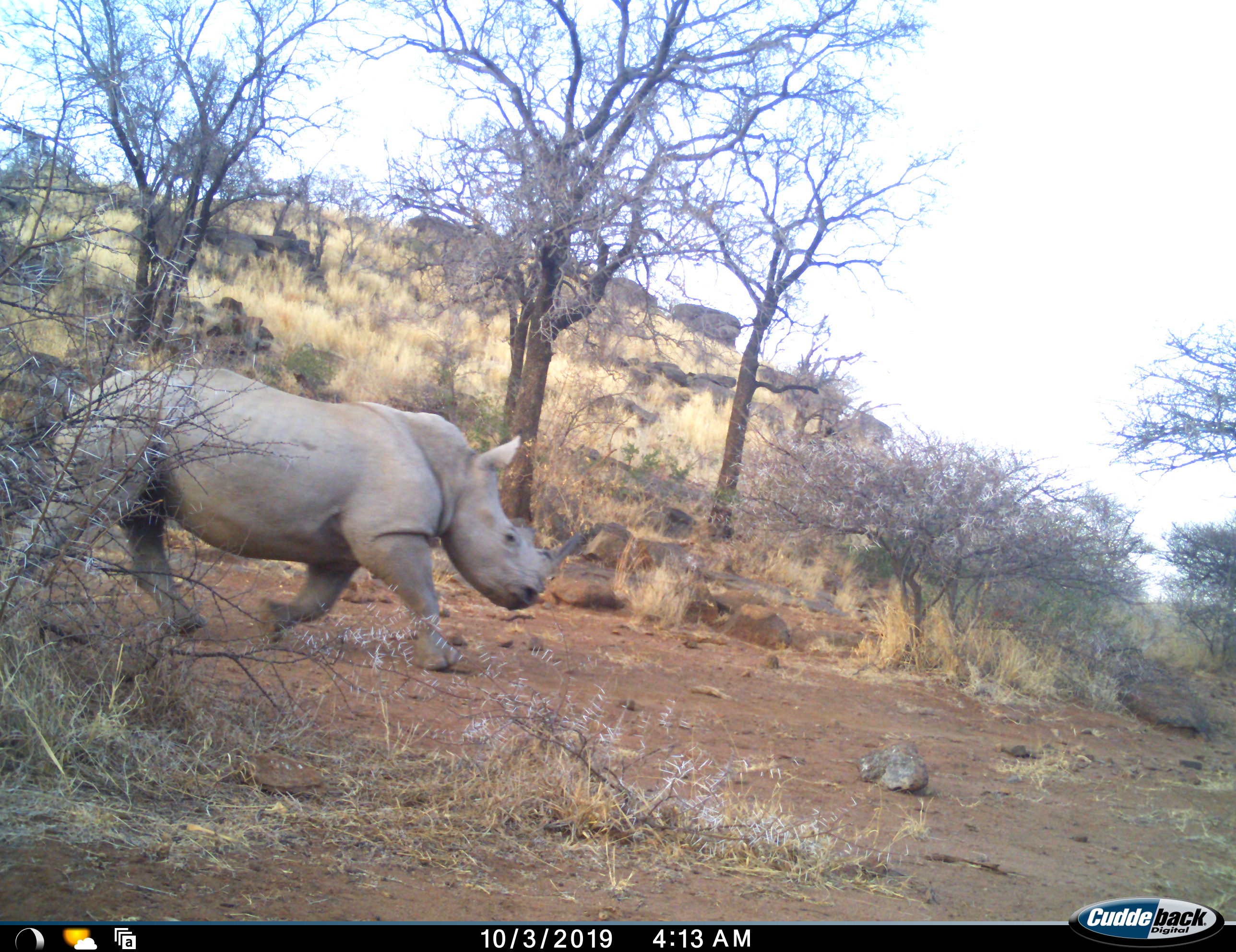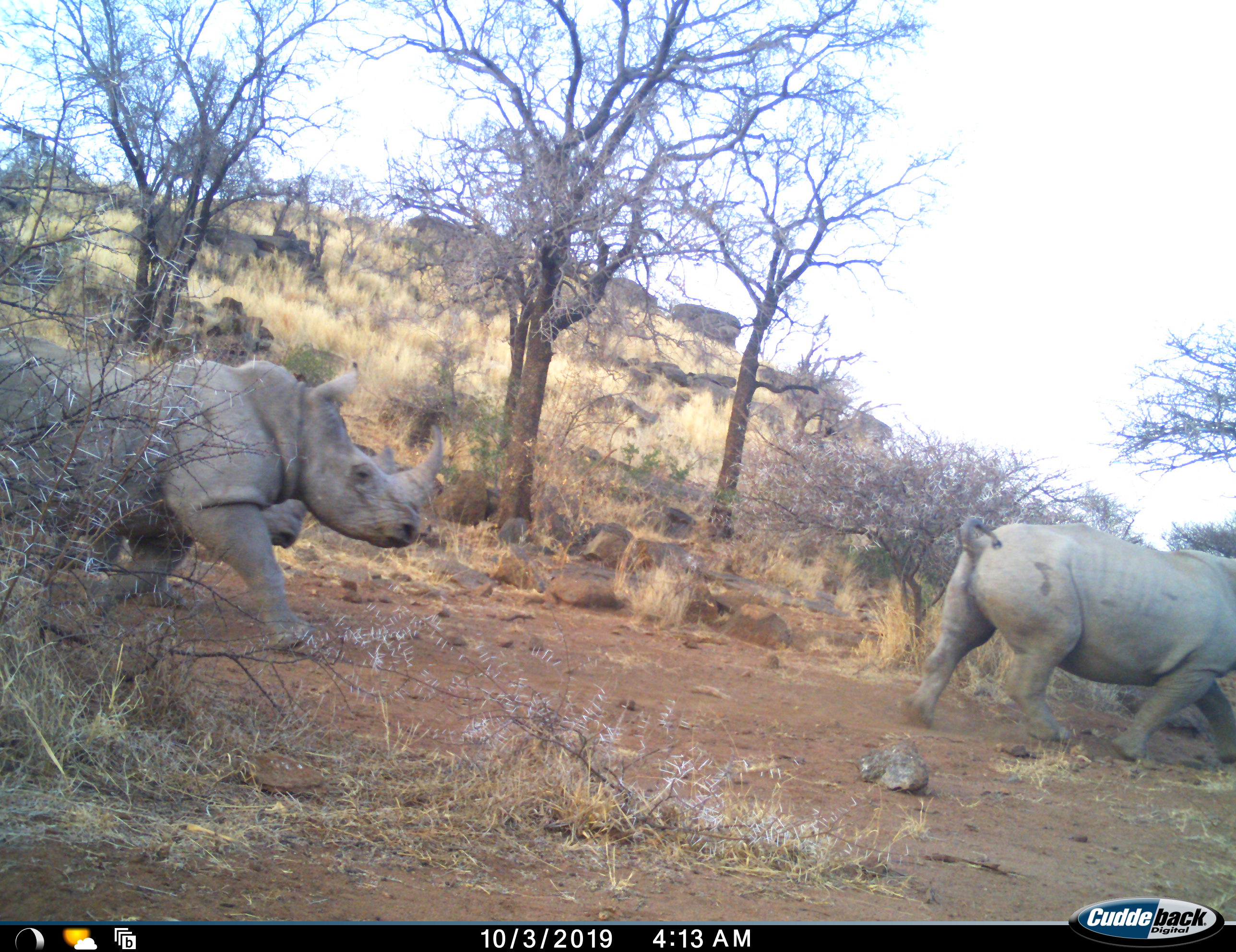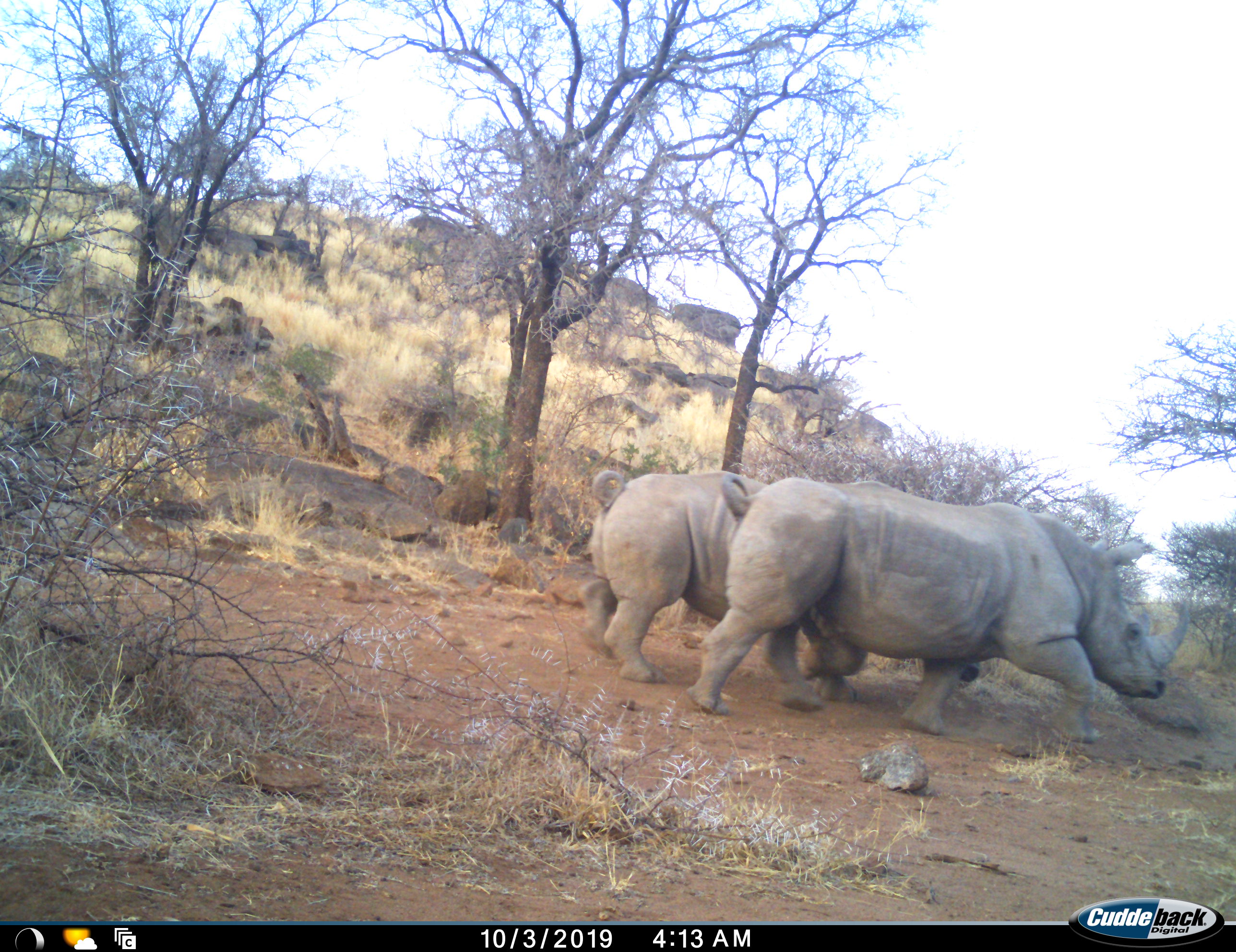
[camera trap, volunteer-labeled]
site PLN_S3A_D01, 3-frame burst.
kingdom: Animalia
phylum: Chordata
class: Mammalia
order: Perissodactyla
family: Rhinocerotidae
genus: Ceratotherium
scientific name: Ceratotherium simum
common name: white rhinoceros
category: rhinoceroswhite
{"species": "rhinoceroswhite (white rhinoceros) (Ceratotherium simum)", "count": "2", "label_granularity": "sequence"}